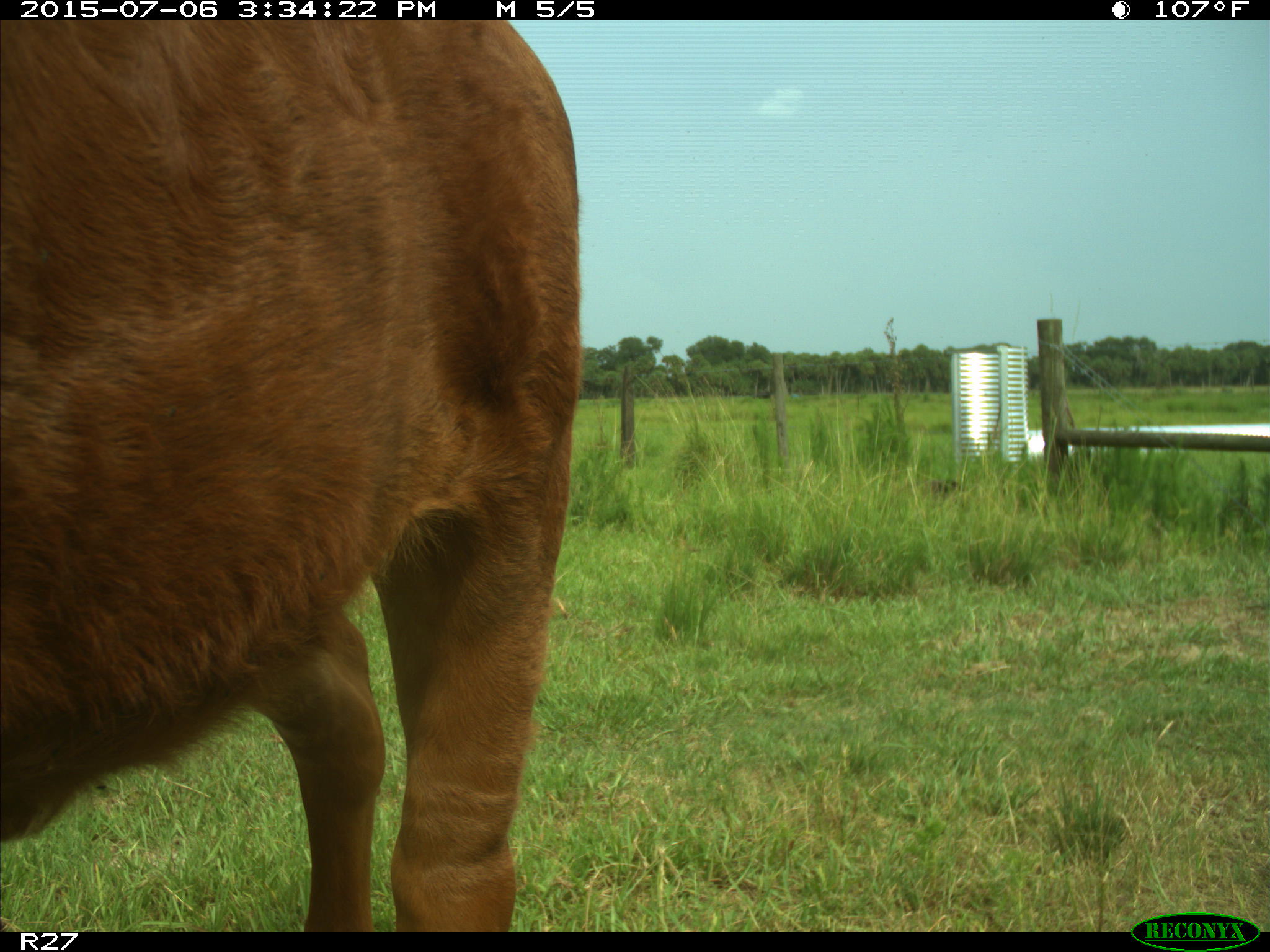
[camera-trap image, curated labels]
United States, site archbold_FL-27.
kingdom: Animalia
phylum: Chordata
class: Mammalia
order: Artiodactyla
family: Bovidae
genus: Bos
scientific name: Bos taurus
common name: domestic cow